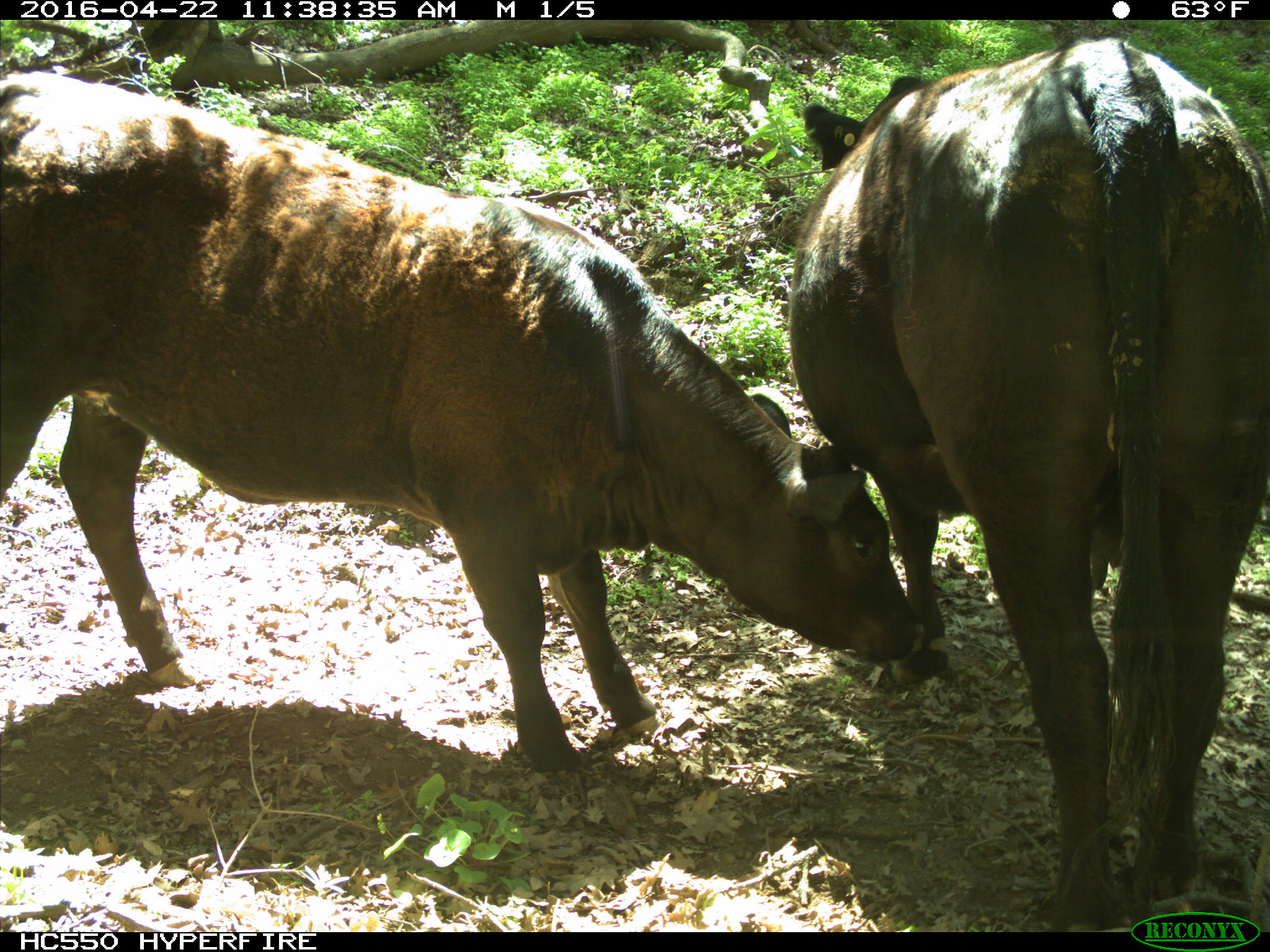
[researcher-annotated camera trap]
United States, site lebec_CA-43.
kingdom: Animalia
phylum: Chordata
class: Mammalia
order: Artiodactyla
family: Bovidae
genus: Bos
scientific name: Bos taurus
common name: domestic cow